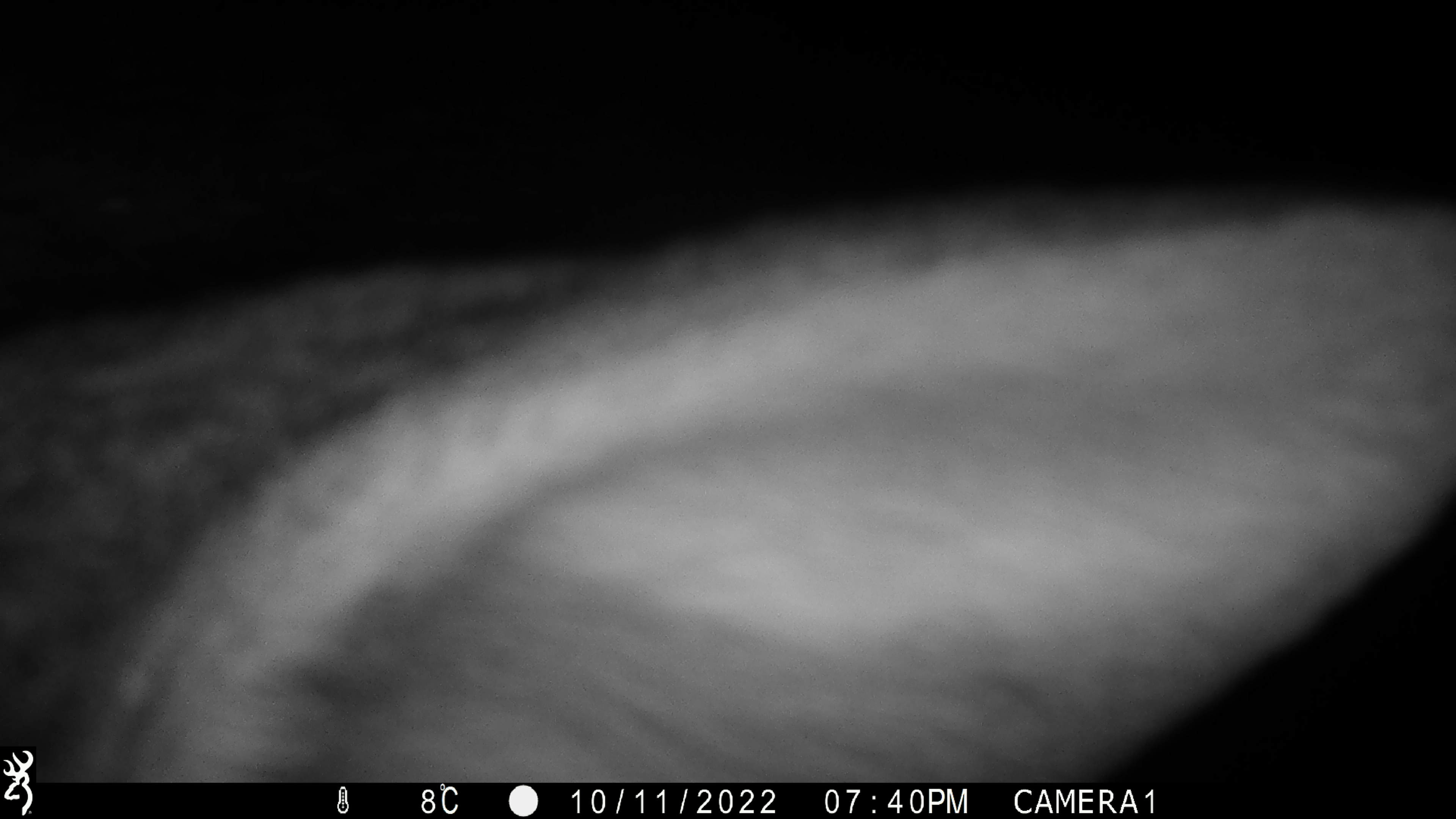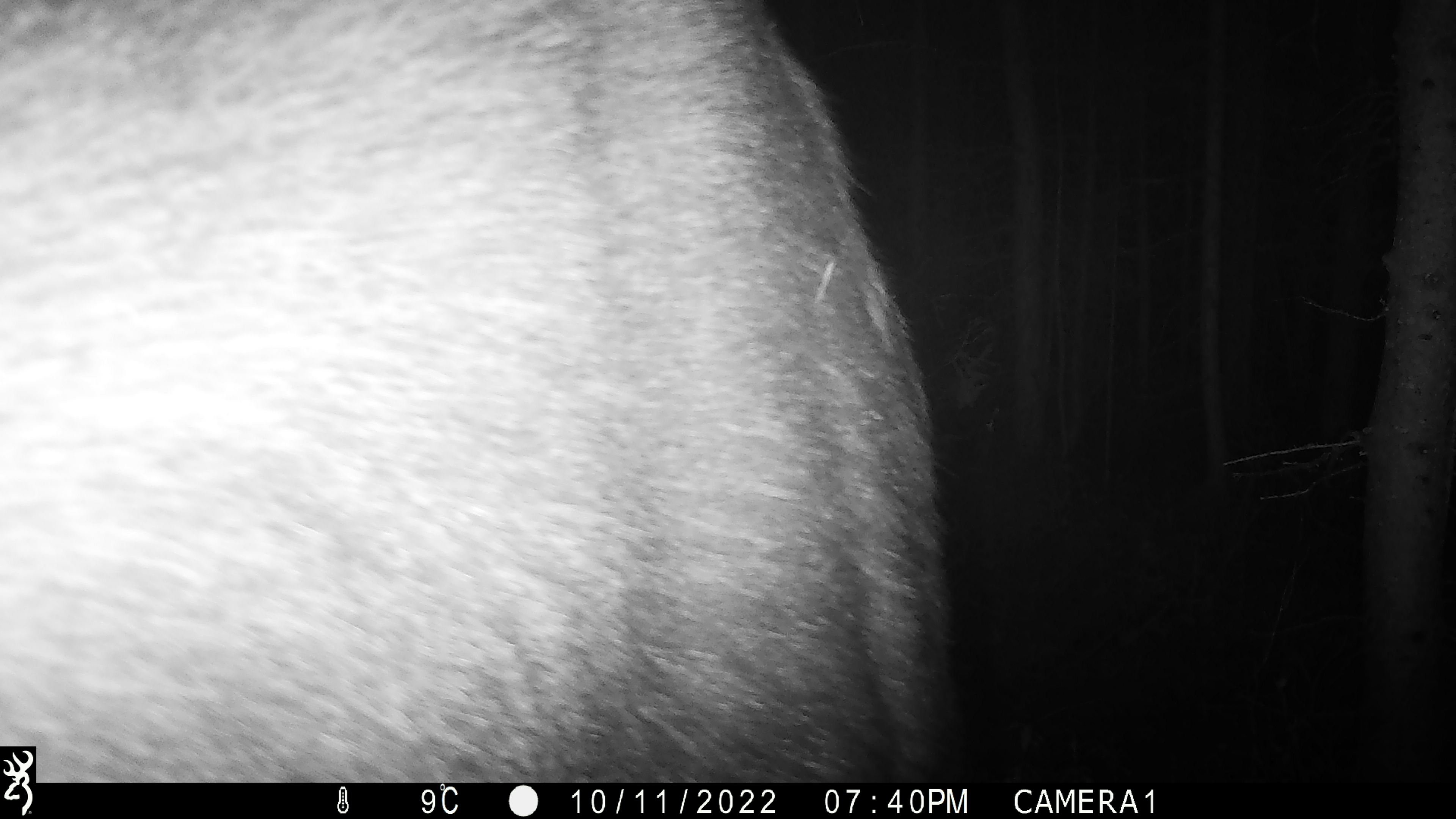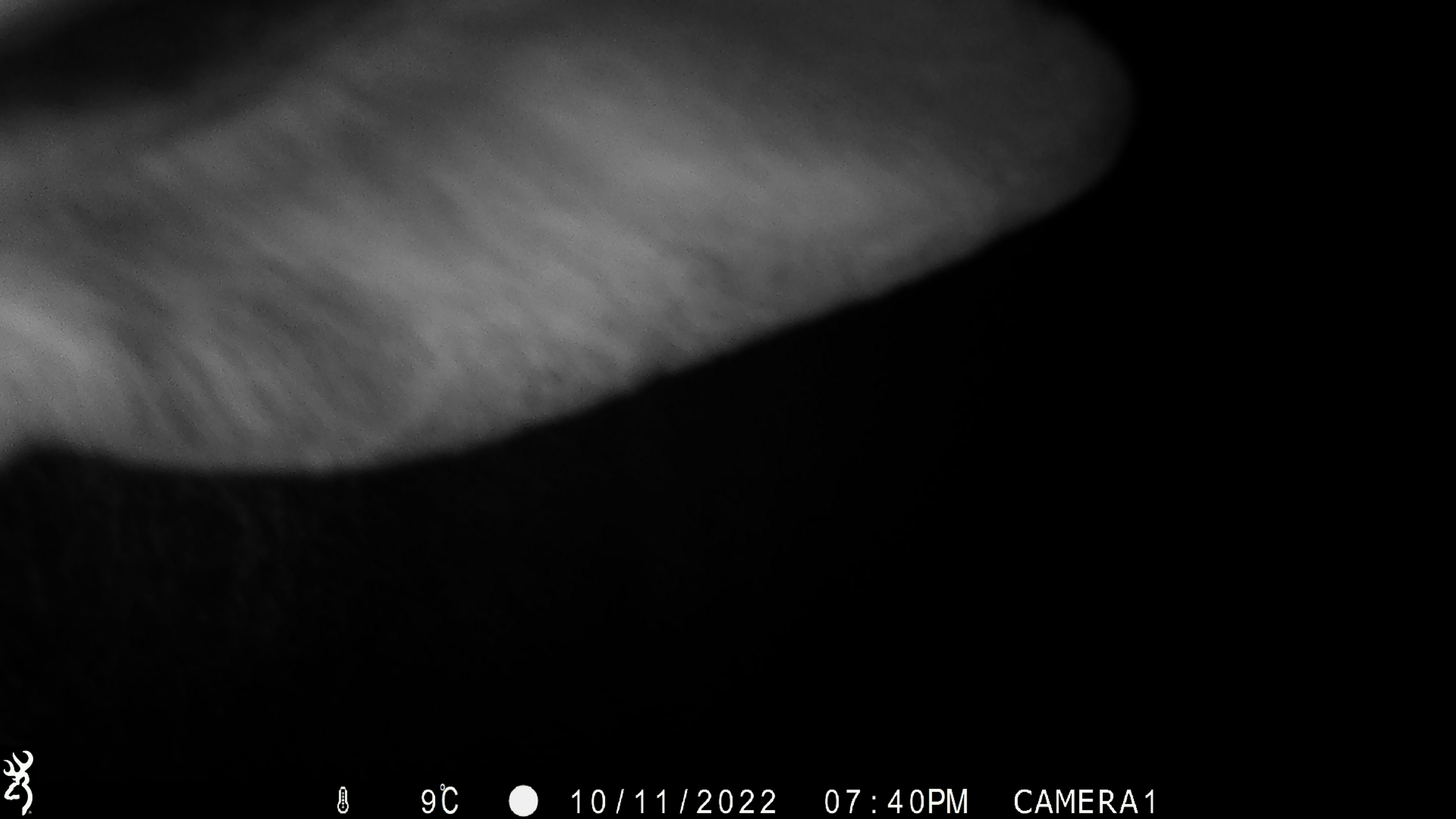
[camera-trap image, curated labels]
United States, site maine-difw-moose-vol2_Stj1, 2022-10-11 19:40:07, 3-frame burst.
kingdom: Animalia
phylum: Chordata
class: Mammalia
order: Artiodactyla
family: Cervidae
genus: Alces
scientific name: Alces alces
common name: moose